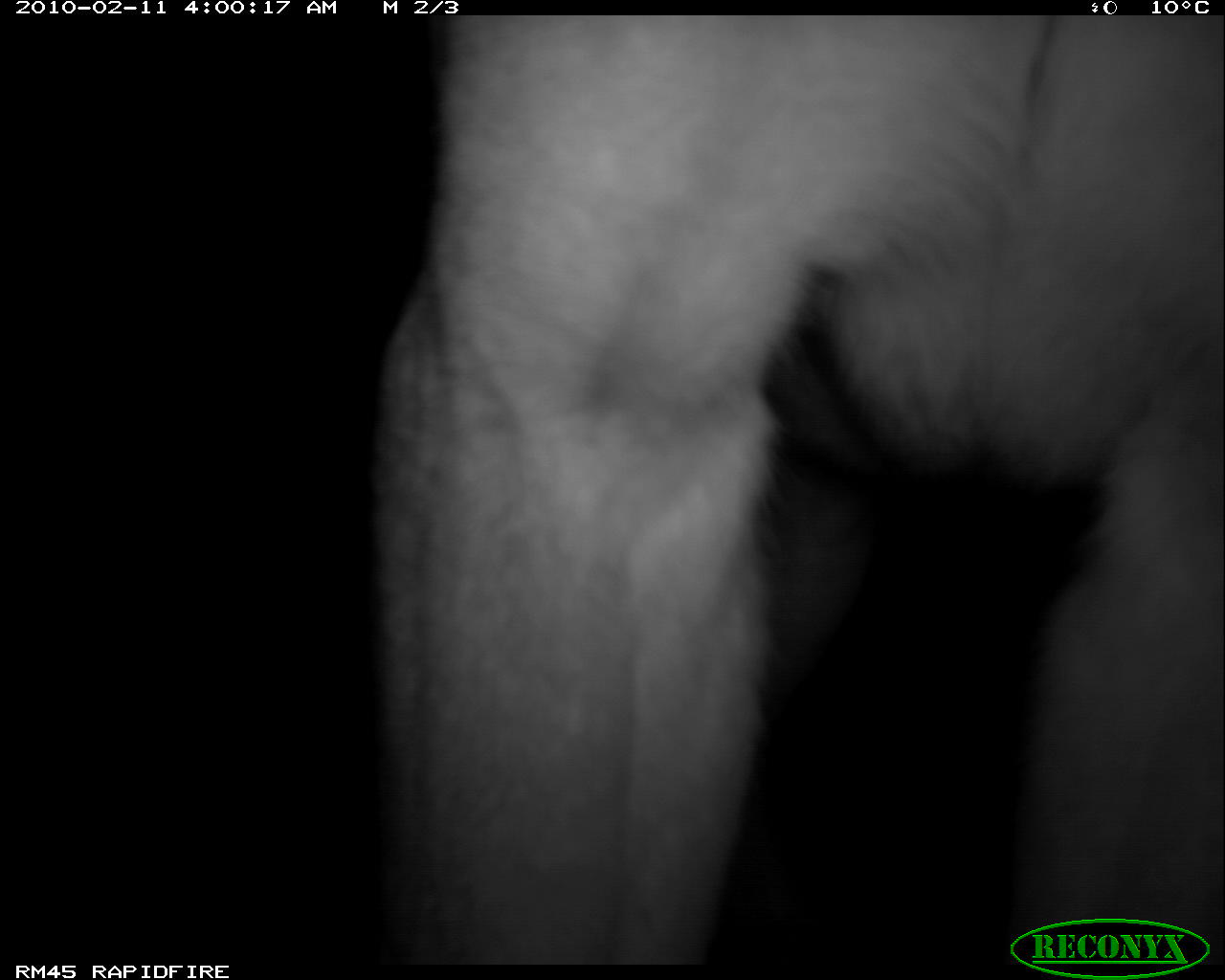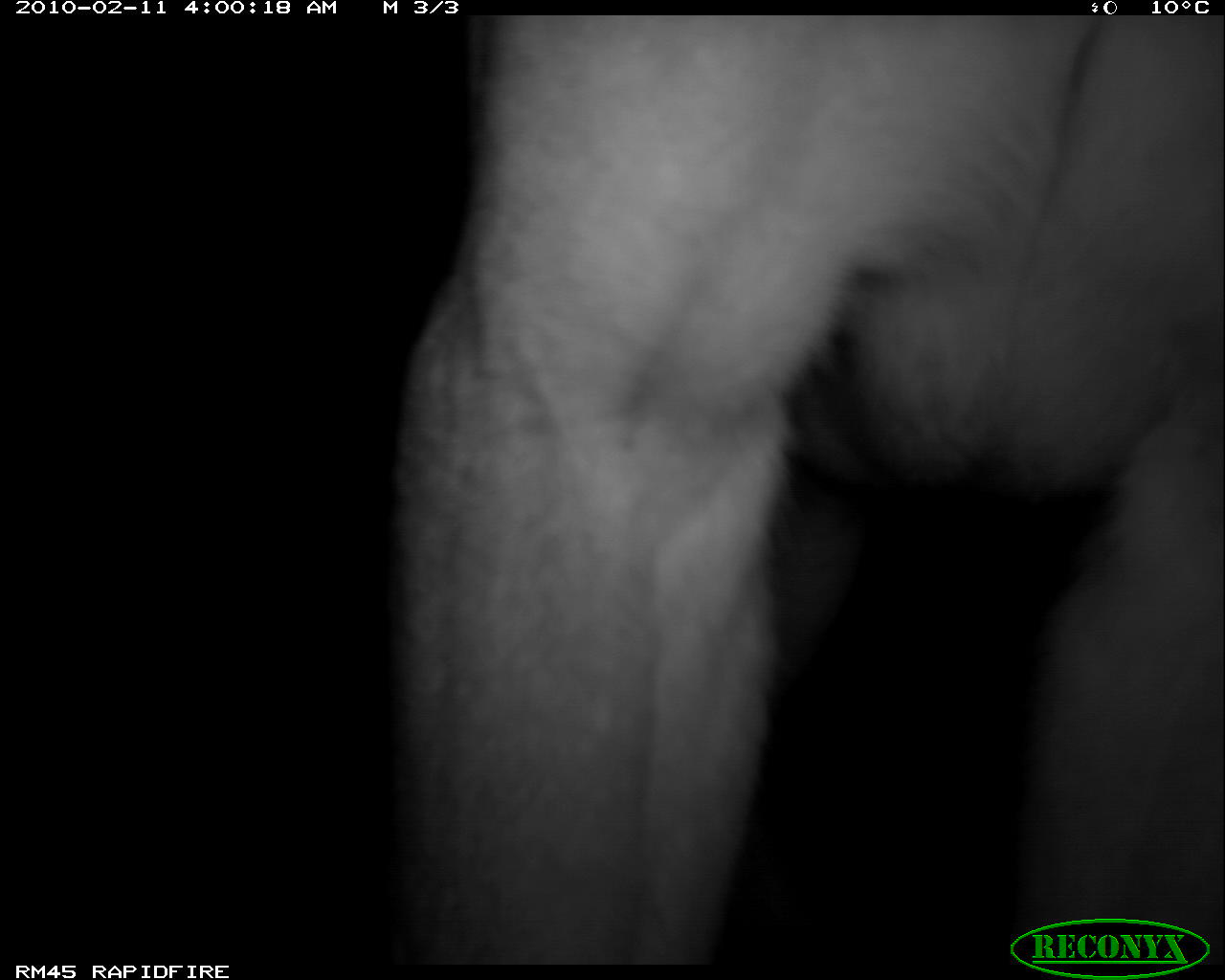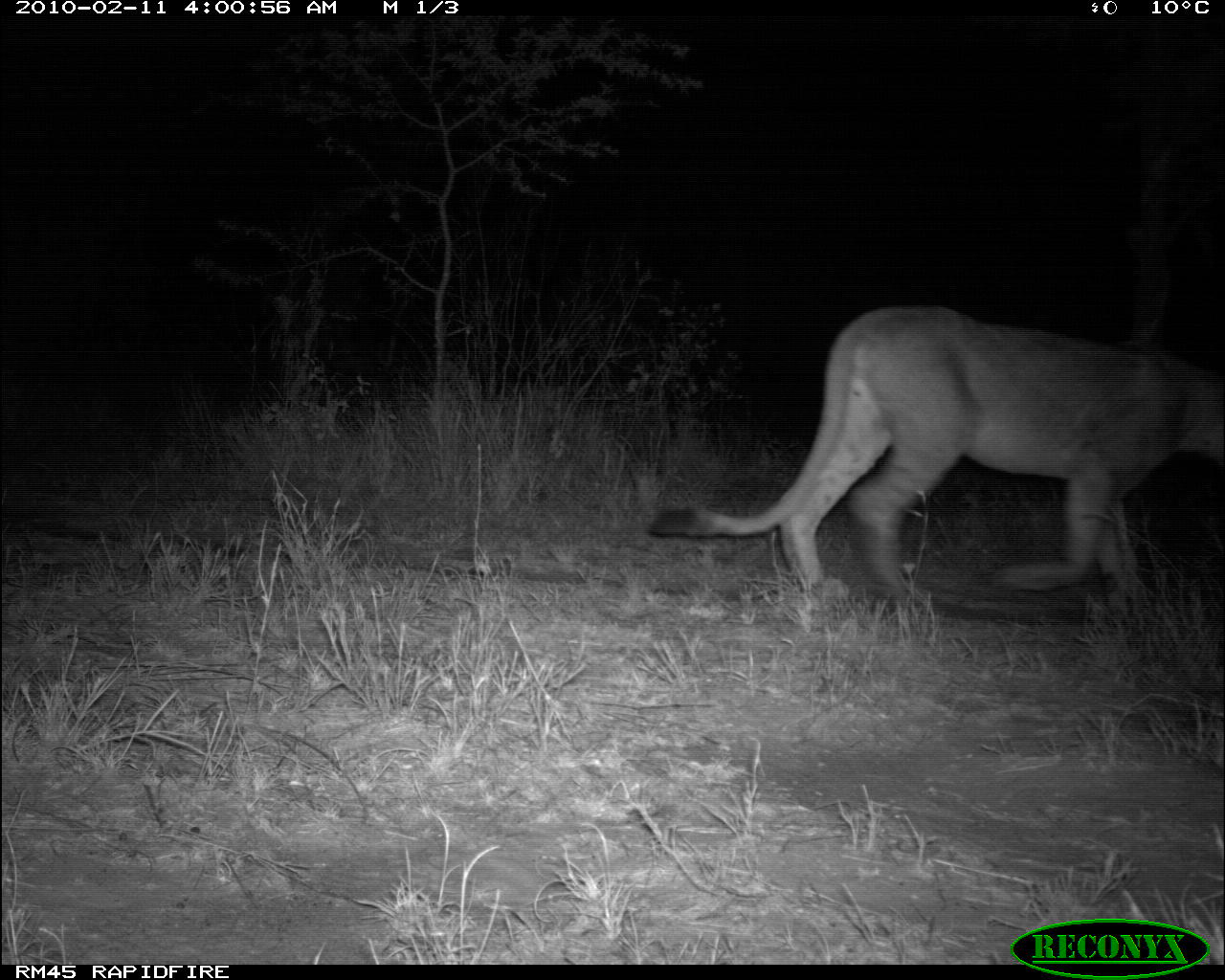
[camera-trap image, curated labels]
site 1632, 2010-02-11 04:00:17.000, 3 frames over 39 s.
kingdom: Animalia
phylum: Chordata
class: Mammalia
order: Carnivora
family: Felidae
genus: Panthera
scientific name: Panthera leo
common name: lion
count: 1